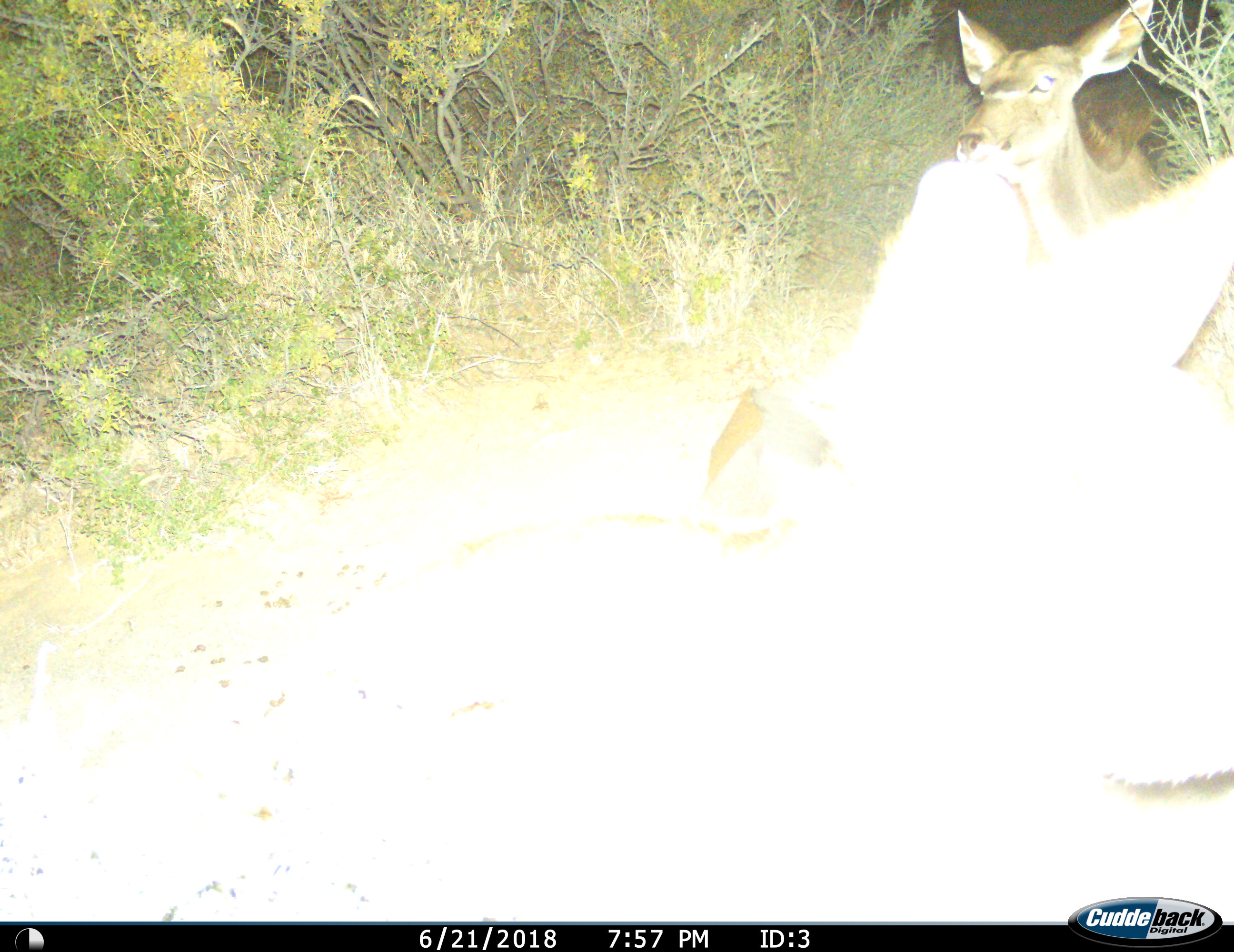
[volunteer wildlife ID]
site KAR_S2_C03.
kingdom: Animalia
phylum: Chordata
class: Mammalia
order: Artiodactyla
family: Bovidae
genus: Tragelaphus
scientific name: Tragelaphus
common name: kudu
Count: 2.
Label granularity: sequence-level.